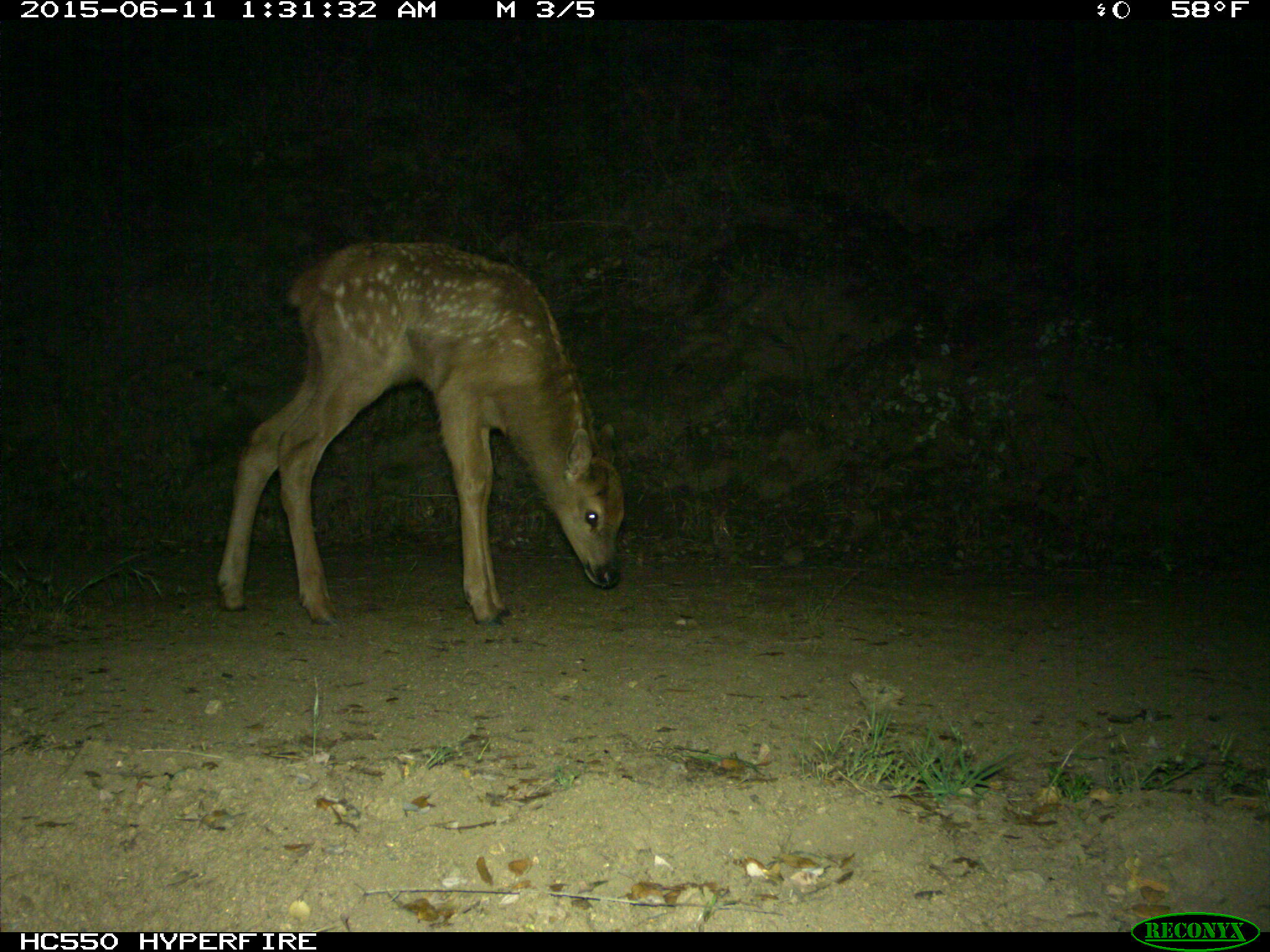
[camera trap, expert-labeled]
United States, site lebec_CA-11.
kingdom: Animalia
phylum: Chordata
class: Mammalia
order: Artiodactyla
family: Cervidae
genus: Cervus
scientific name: Cervus canadensis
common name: elk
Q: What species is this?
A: Cervus canadensis (elk).